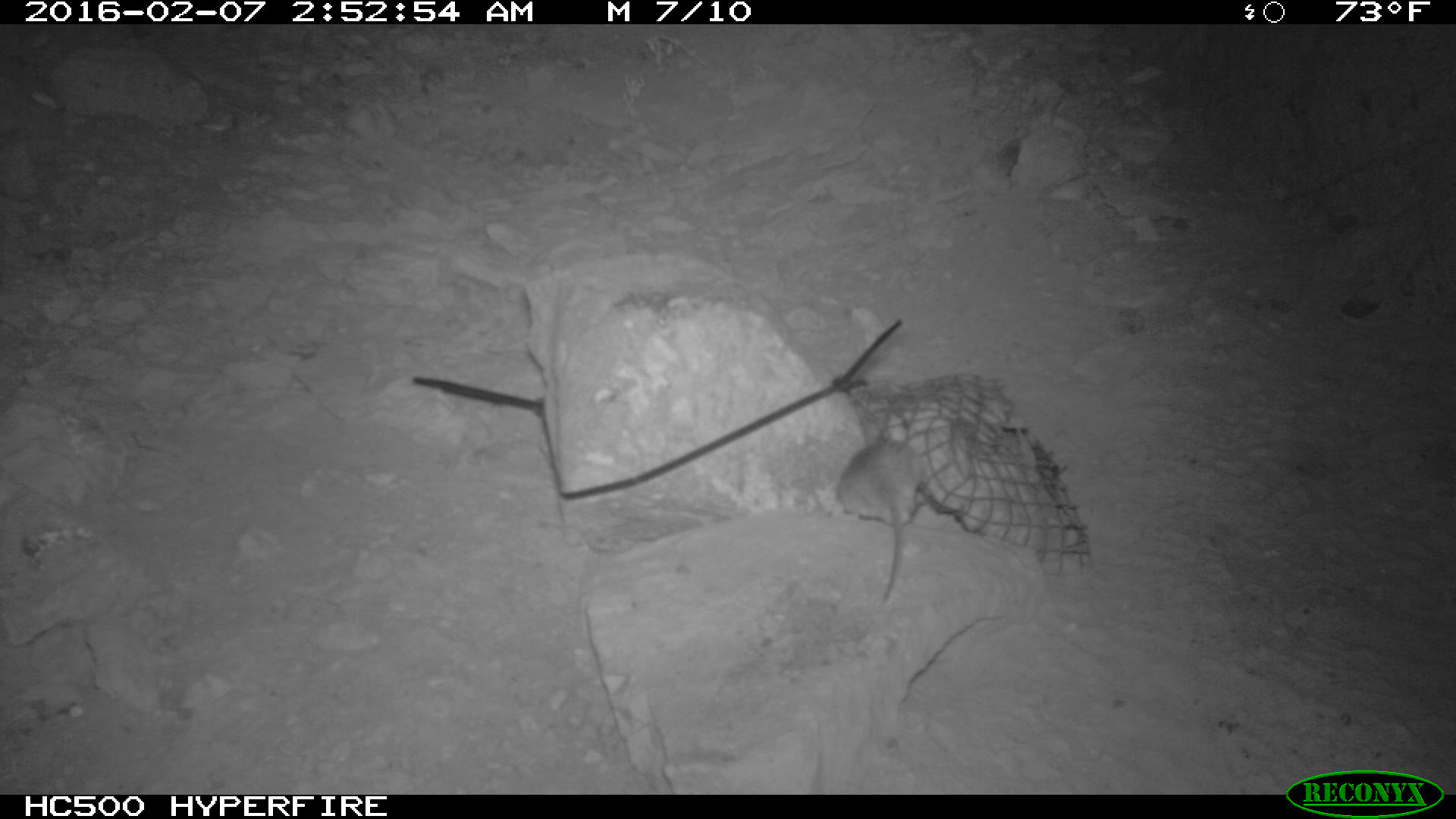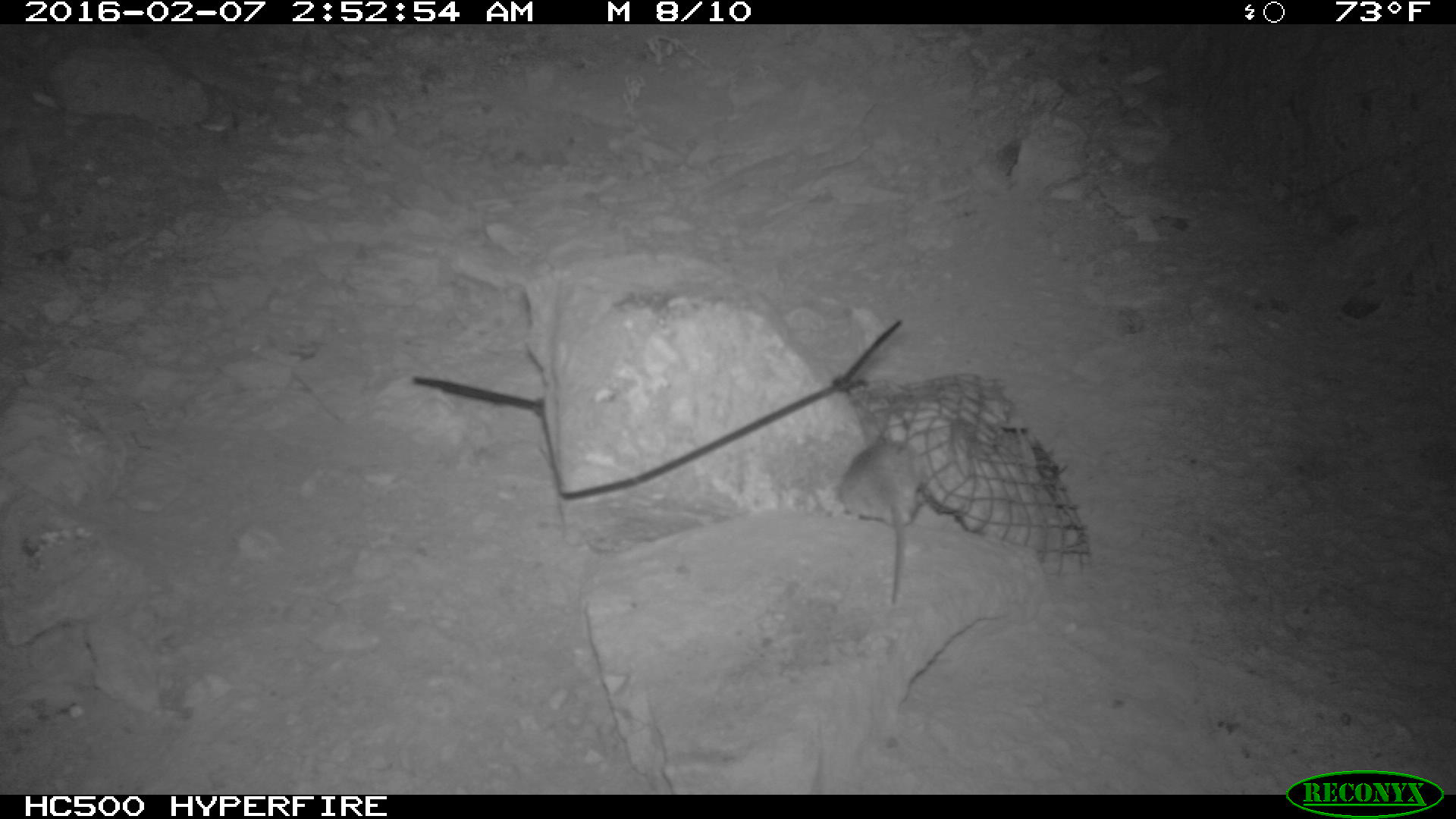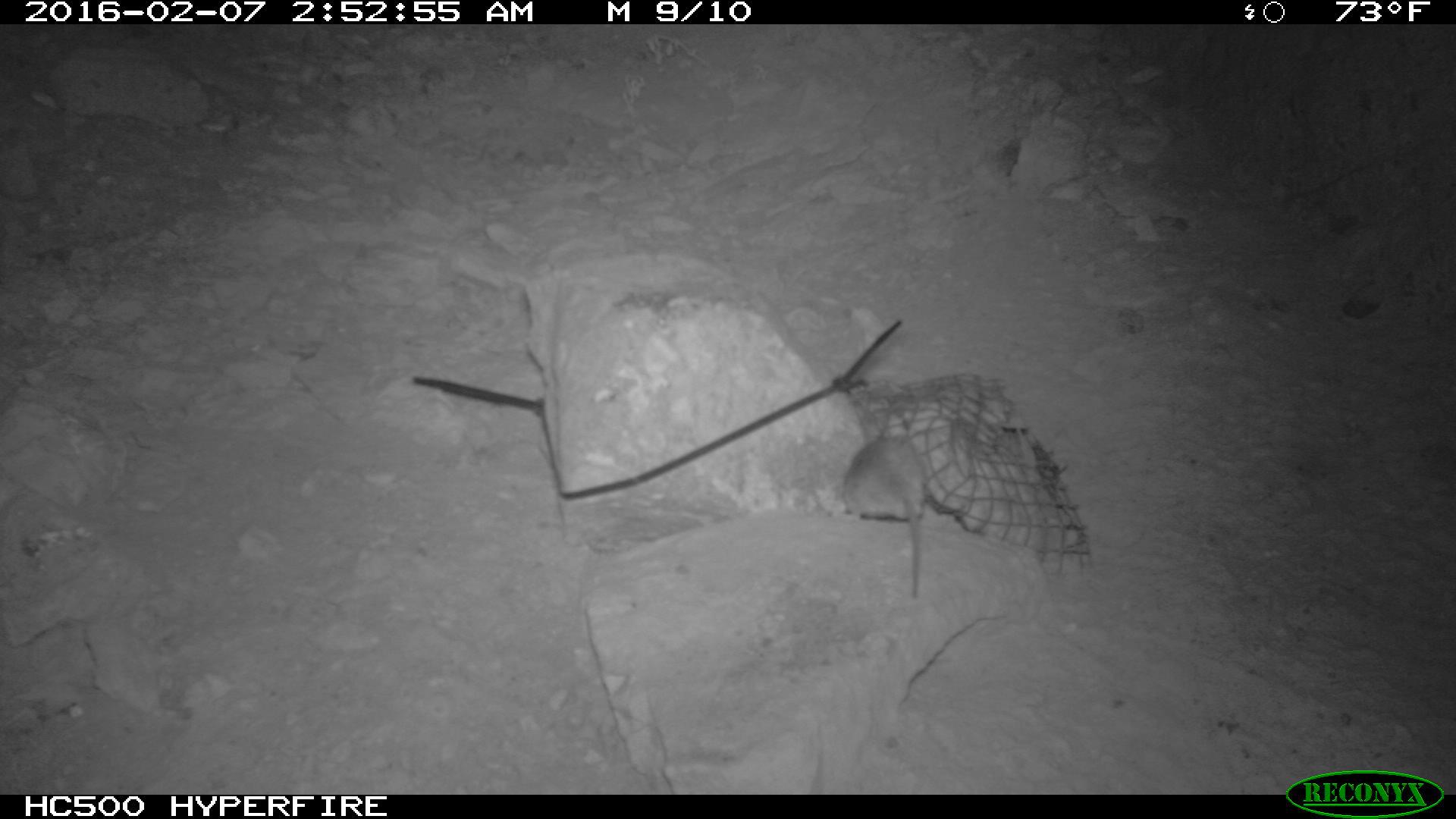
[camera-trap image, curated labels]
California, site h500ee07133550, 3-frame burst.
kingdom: Animalia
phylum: Chordata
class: Mammalia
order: Rodentia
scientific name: Rodentia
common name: rodent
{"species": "rodent (Rodentia)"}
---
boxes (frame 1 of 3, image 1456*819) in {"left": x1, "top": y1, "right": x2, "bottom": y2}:
rodent: {"left": 837, "top": 431, "right": 924, "bottom": 603}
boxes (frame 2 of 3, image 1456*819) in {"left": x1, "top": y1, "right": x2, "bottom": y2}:
rodent: {"left": 839, "top": 437, "right": 928, "bottom": 603}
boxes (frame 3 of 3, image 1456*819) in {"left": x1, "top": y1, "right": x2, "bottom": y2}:
rodent: {"left": 845, "top": 432, "right": 924, "bottom": 599}